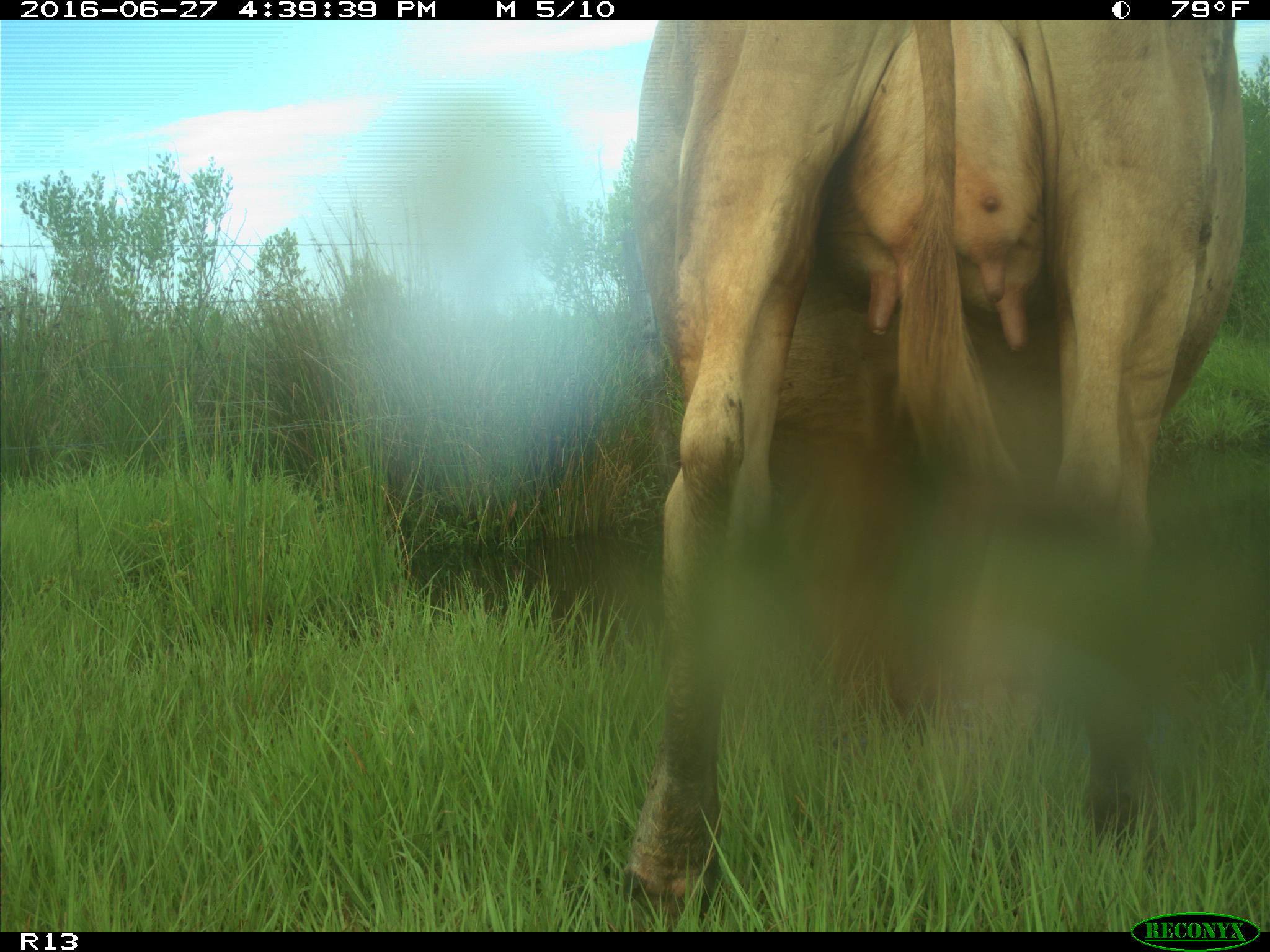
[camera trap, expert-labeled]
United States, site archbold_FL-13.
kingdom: Animalia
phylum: Chordata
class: Mammalia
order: Artiodactyla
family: Bovidae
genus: Bos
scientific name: Bos taurus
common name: domestic cow